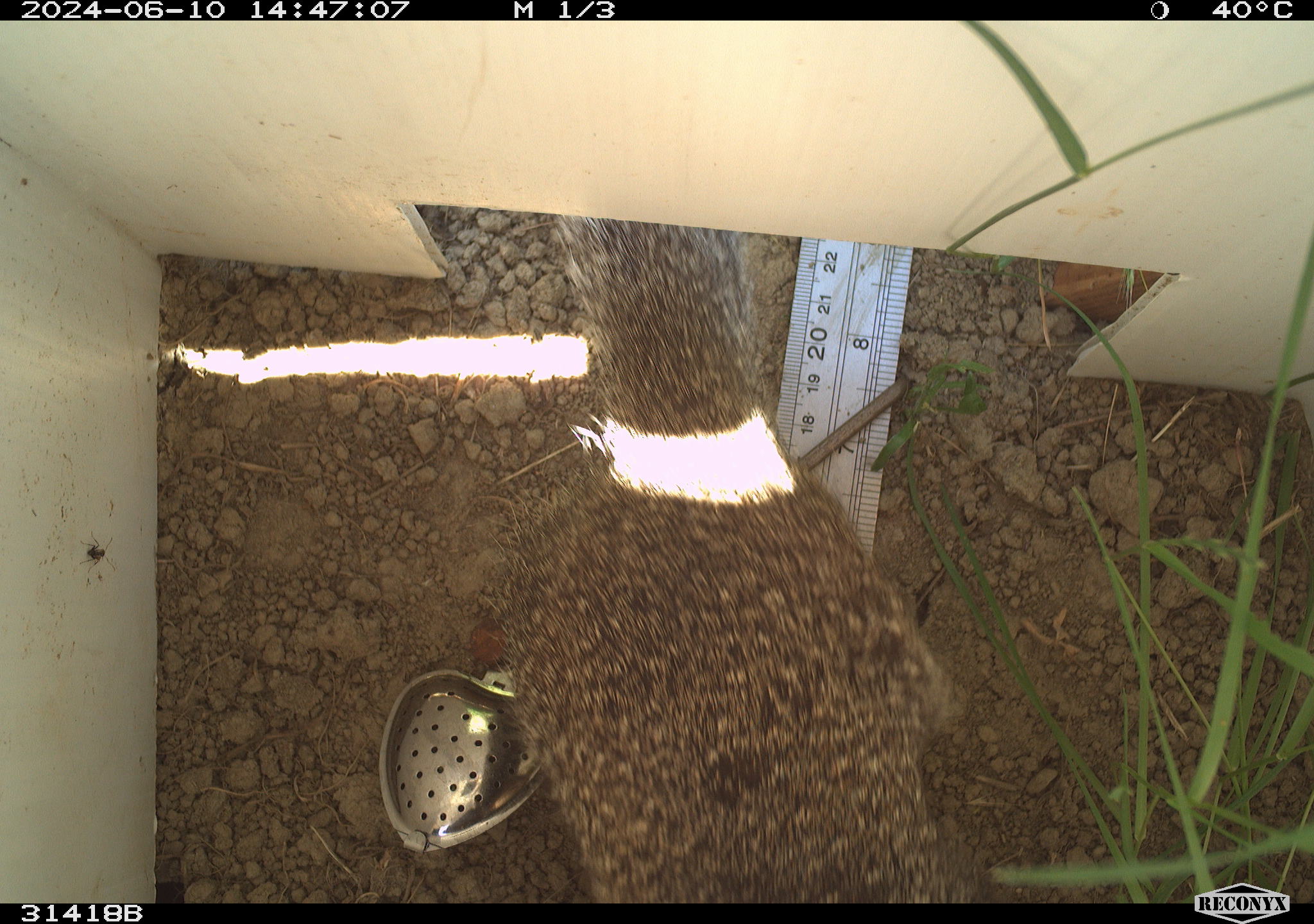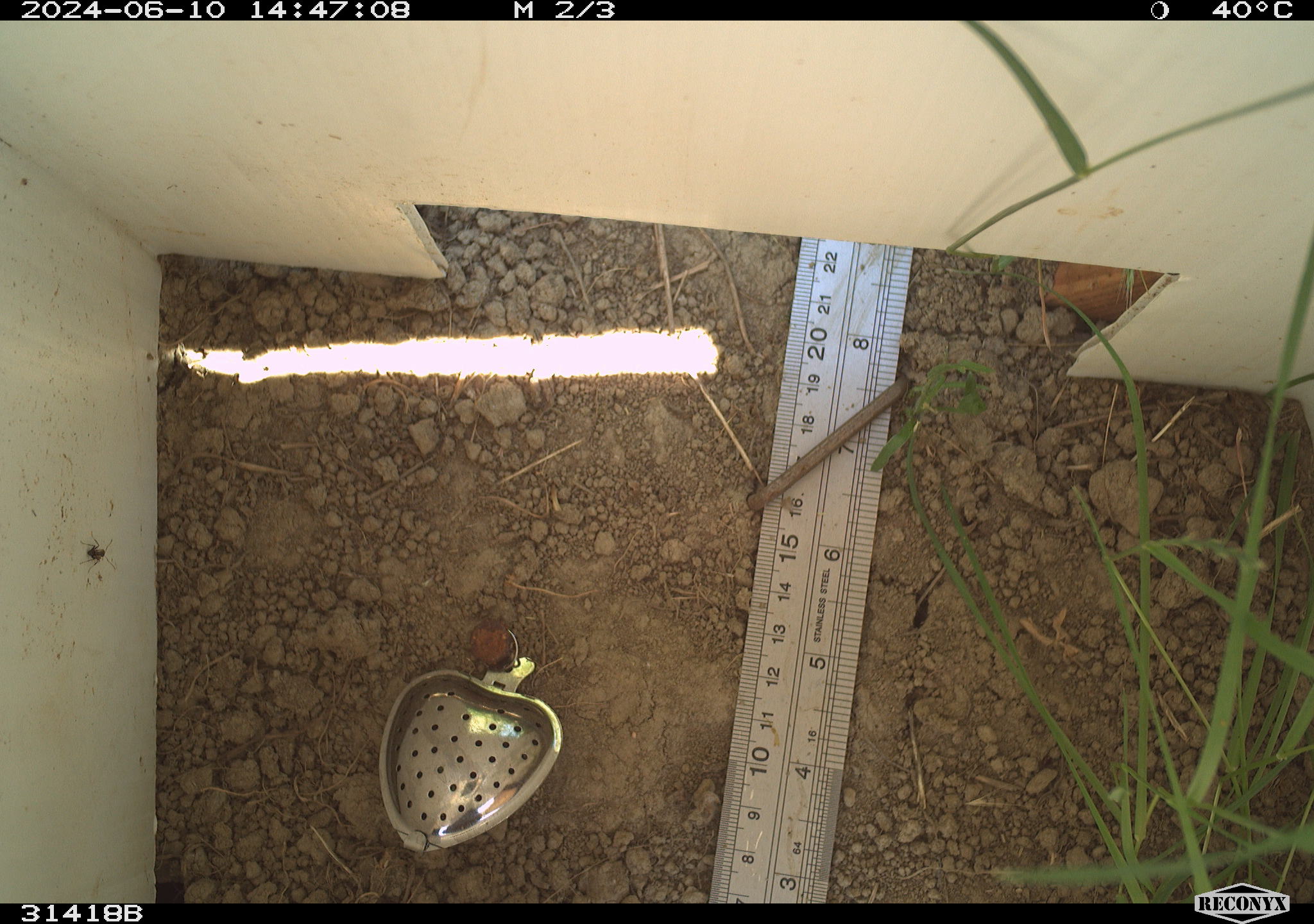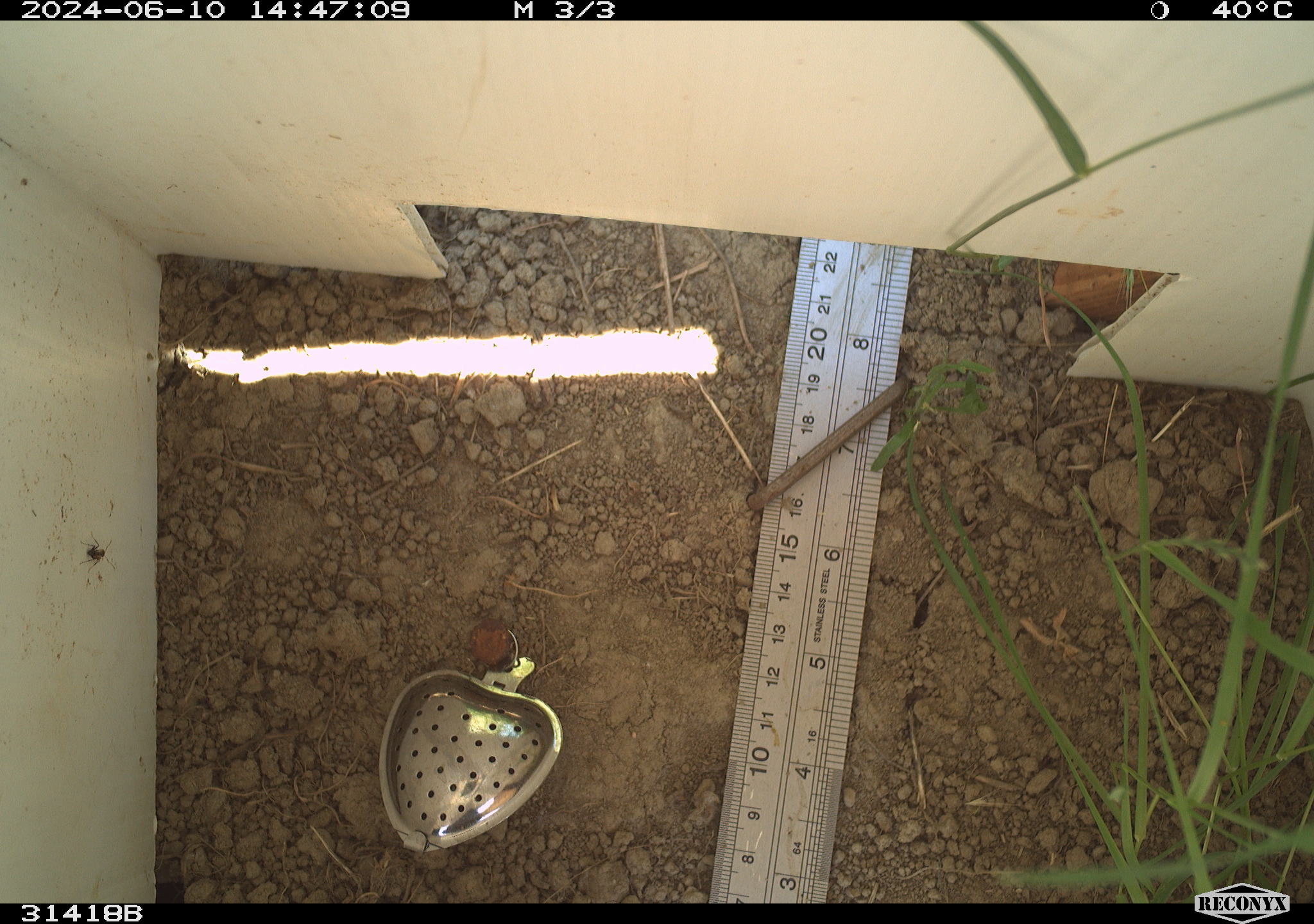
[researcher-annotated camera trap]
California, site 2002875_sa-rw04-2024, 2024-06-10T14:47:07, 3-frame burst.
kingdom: Animalia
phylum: Chordata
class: Mammalia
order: Rodentia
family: Sciuridae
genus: Otospermophilus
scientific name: Otospermophilus beecheyi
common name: california ground squirrel